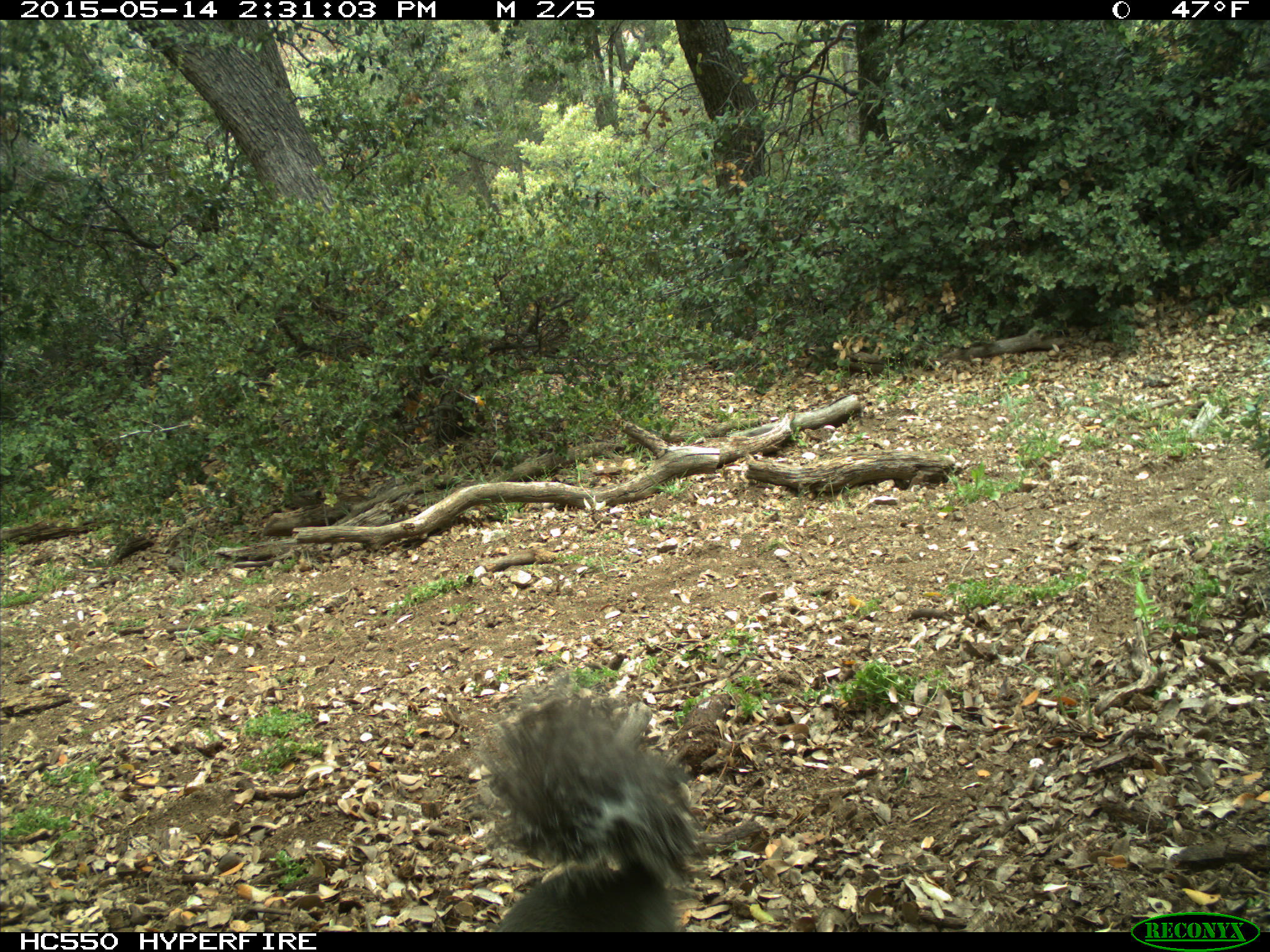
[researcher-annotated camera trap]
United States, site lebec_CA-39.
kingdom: Animalia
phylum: Chordata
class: Mammalia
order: Rodentia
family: Sciuridae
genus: Sciurus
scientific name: Sciurus carolinensis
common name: eastern gray squirrel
Sciurus carolinensis (eastern gray squirrel).